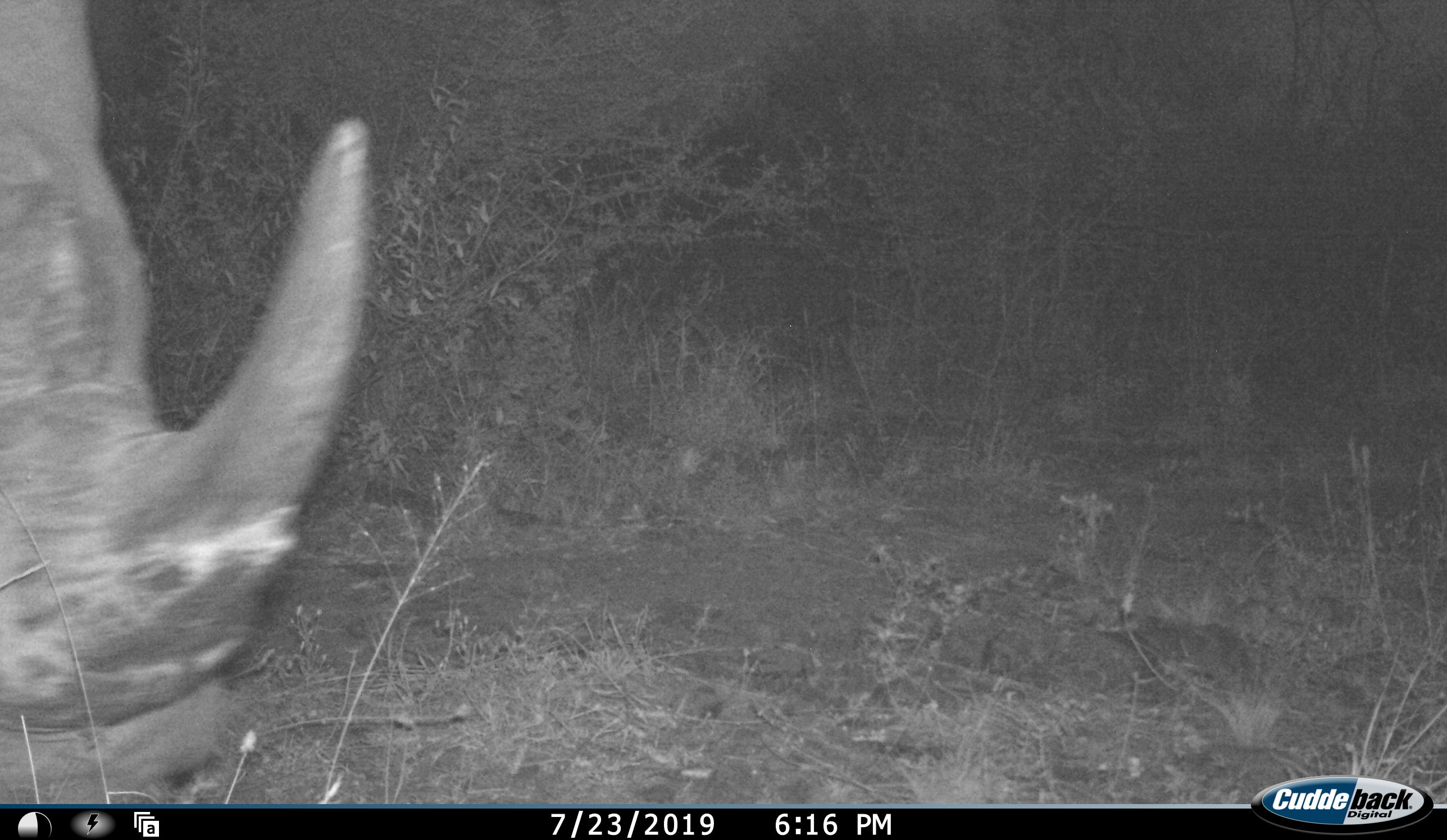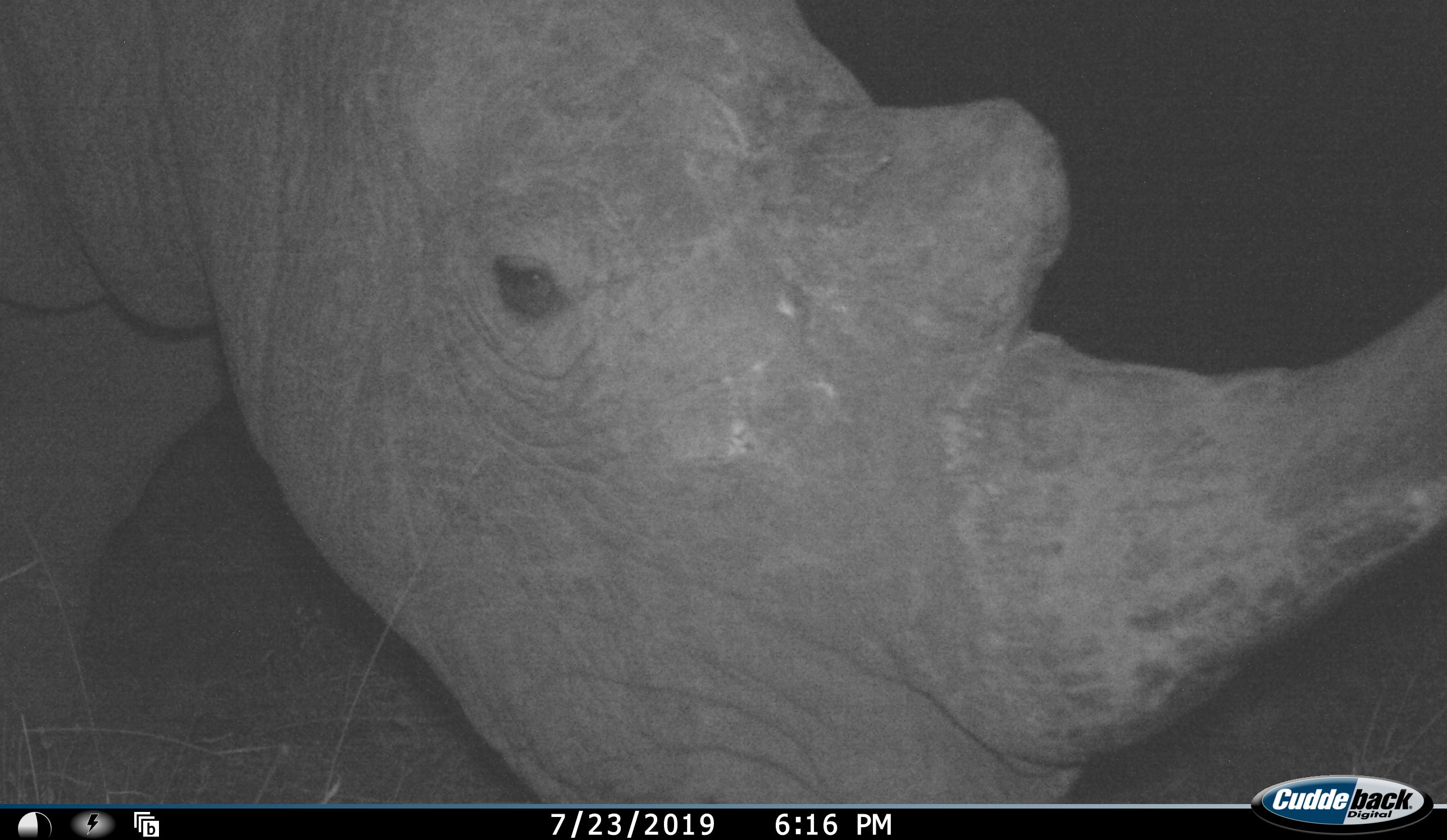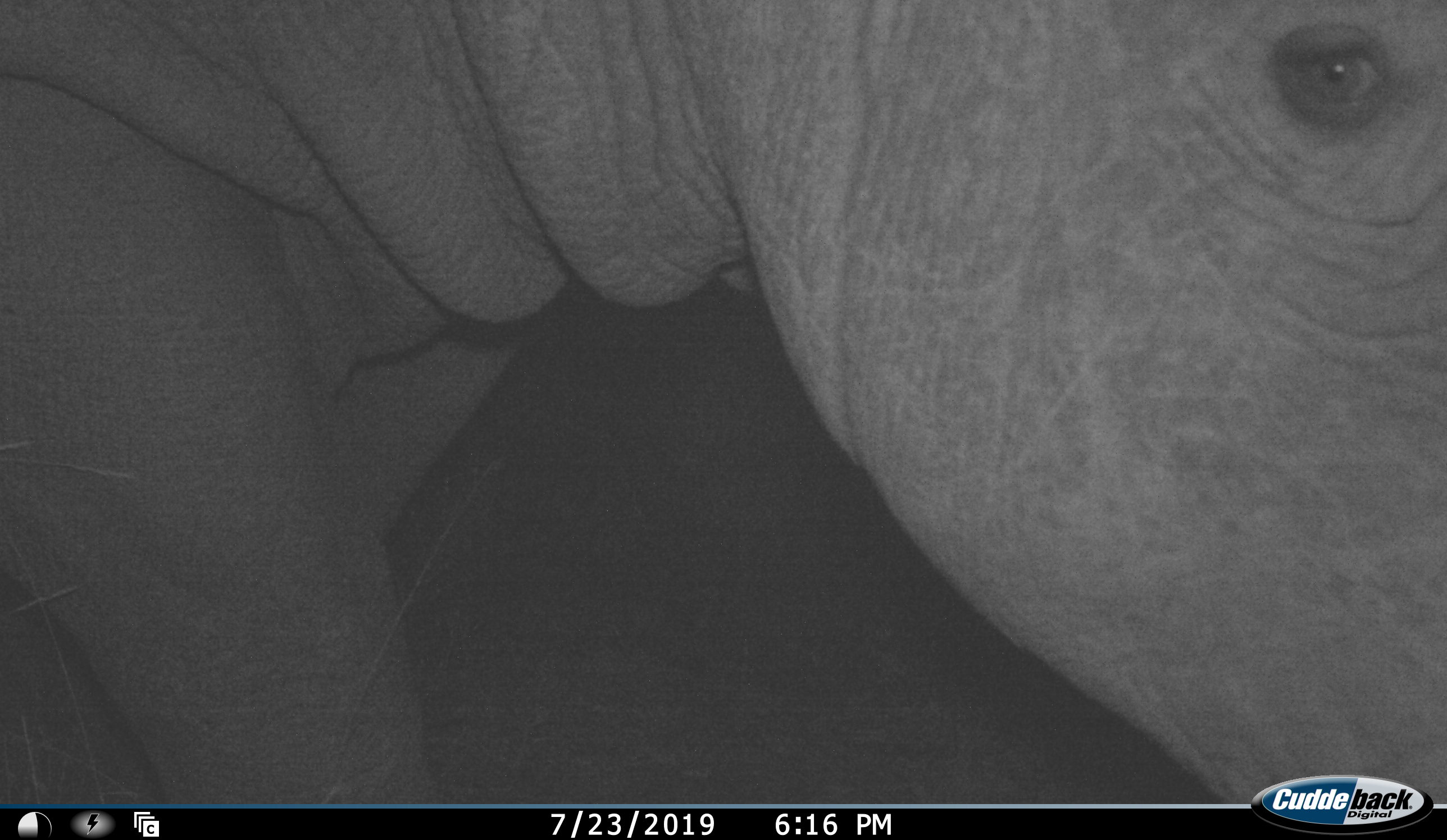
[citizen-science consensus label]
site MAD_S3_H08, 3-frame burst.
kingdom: Animalia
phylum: Chordata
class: Mammalia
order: Perissodactyla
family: Rhinocerotidae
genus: Ceratotherium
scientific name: Ceratotherium simum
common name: white rhinoceros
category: rhinoceroswhite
Rhinoceroswhite (white rhinoceros) (Ceratotherium simum), count 1. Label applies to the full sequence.